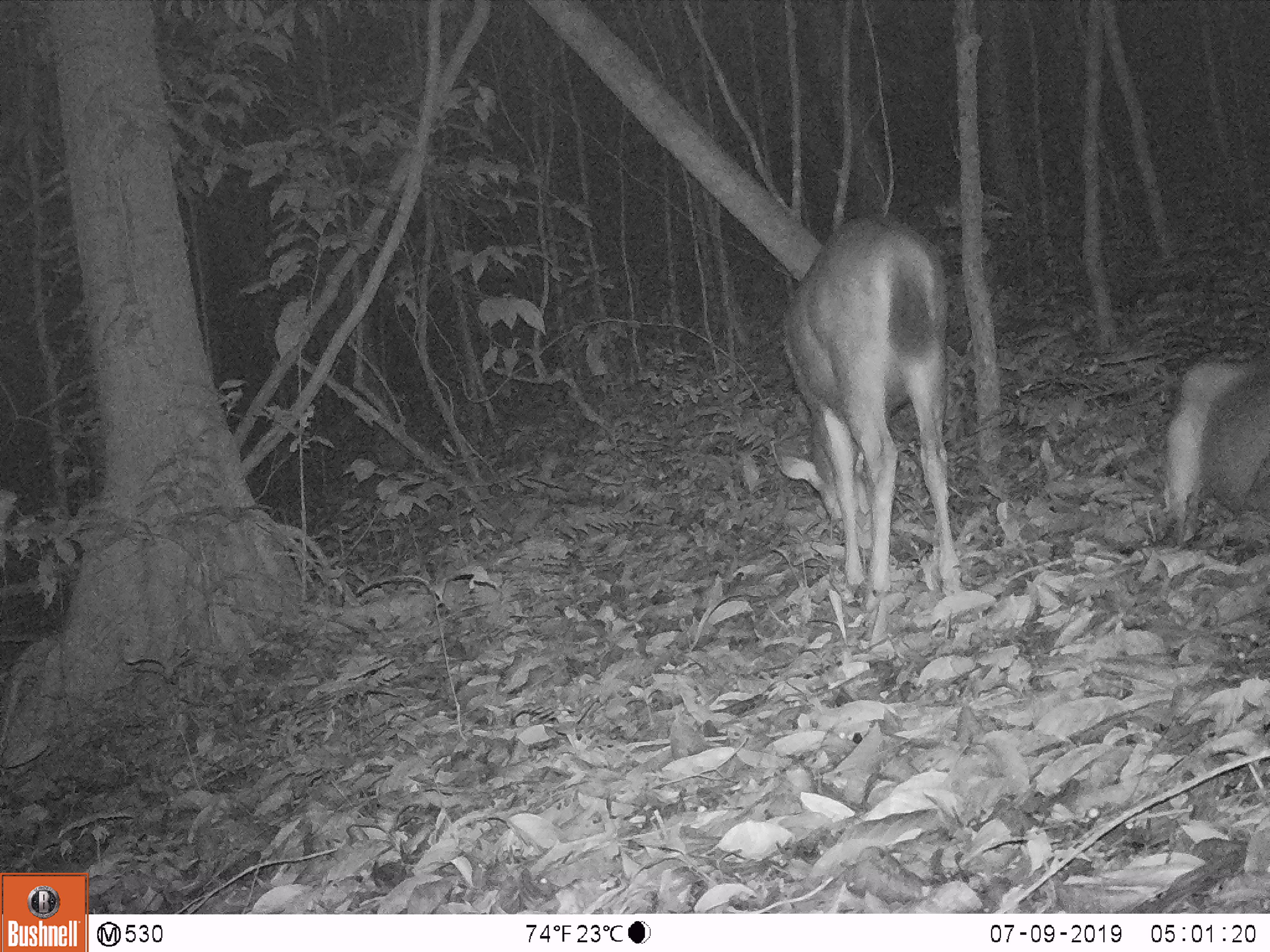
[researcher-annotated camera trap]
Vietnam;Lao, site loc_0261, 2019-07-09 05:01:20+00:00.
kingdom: Animalia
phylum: Chordata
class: Mammalia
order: Artiodactyla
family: Cervidae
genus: Rusa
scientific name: Rusa unicolor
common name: sambar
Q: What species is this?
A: Sambar (Rusa unicolor).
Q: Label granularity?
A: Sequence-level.